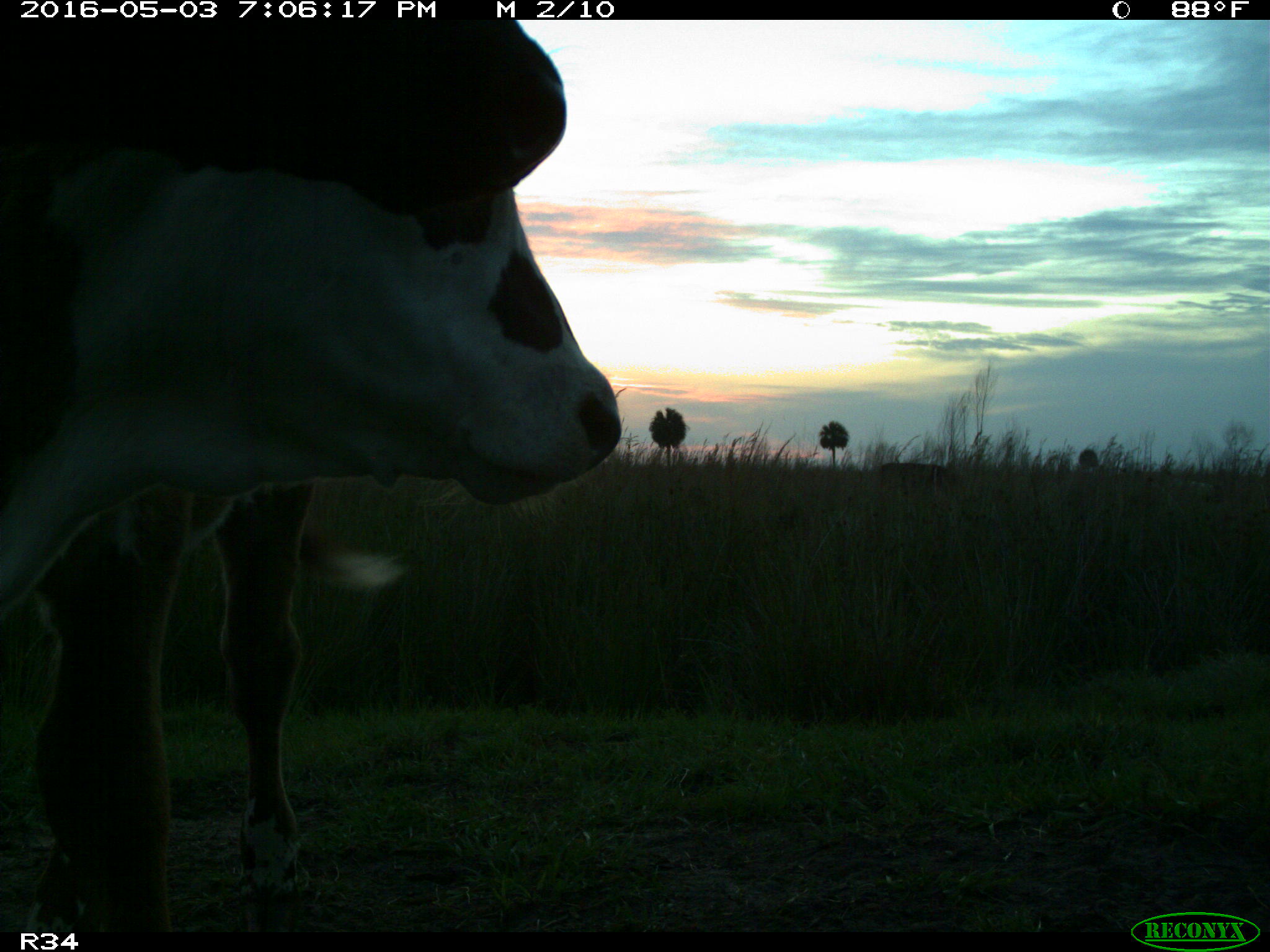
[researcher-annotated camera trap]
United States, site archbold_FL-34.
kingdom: Animalia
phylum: Chordata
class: Mammalia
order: Artiodactyla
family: Bovidae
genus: Bos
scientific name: Bos taurus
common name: domestic cow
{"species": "Bos taurus (domestic cow)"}